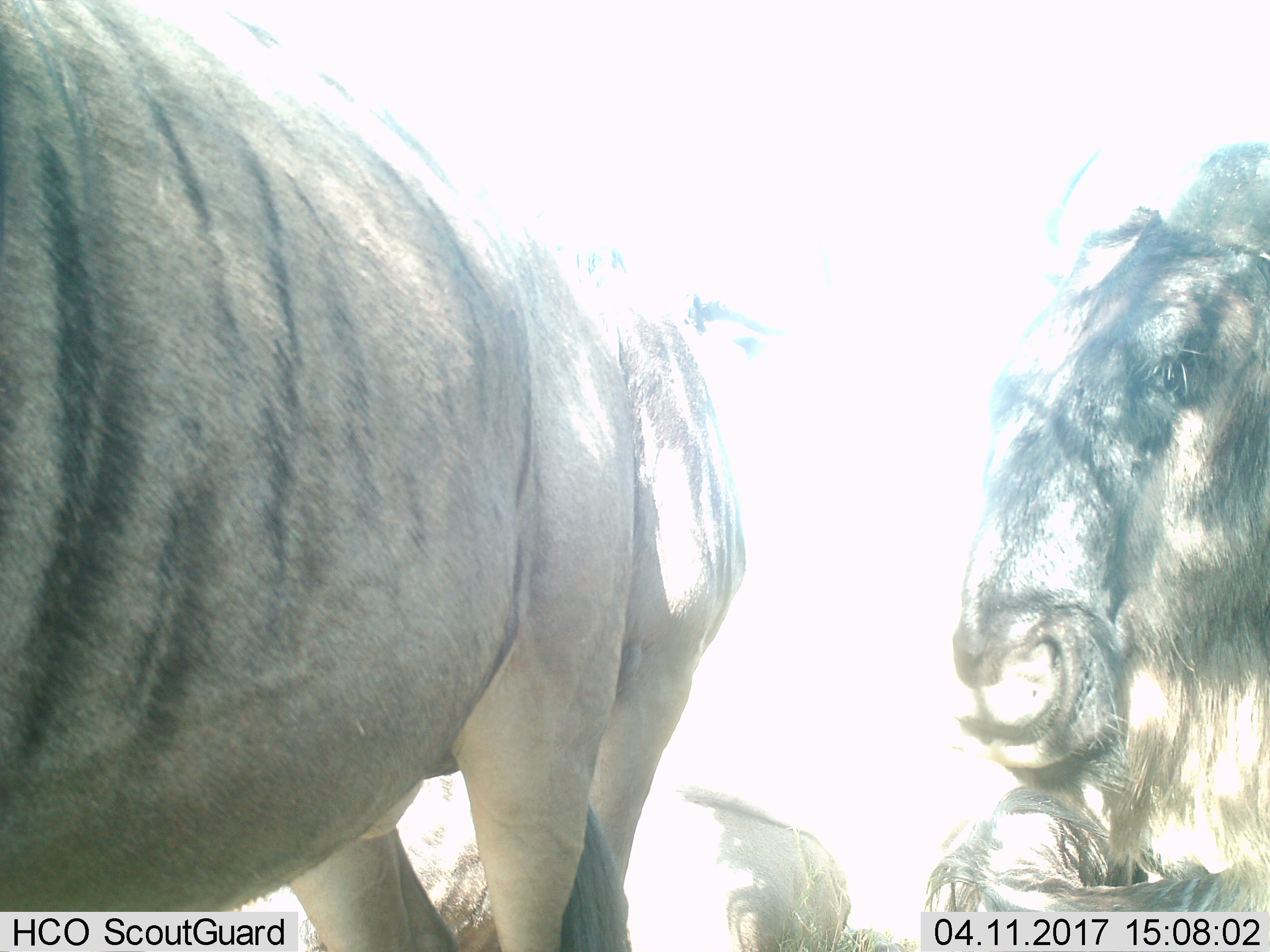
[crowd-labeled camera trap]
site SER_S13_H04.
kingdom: Animalia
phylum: Chordata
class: Mammalia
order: Artiodactyla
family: Bovidae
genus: Connochaetes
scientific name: Connochaetes taurinus taurinus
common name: blue wildebeest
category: wildebeestblue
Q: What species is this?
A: Wildebeestblue (blue wildebeest) (Connochaetes taurinus taurinus).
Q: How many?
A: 4.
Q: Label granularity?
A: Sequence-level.